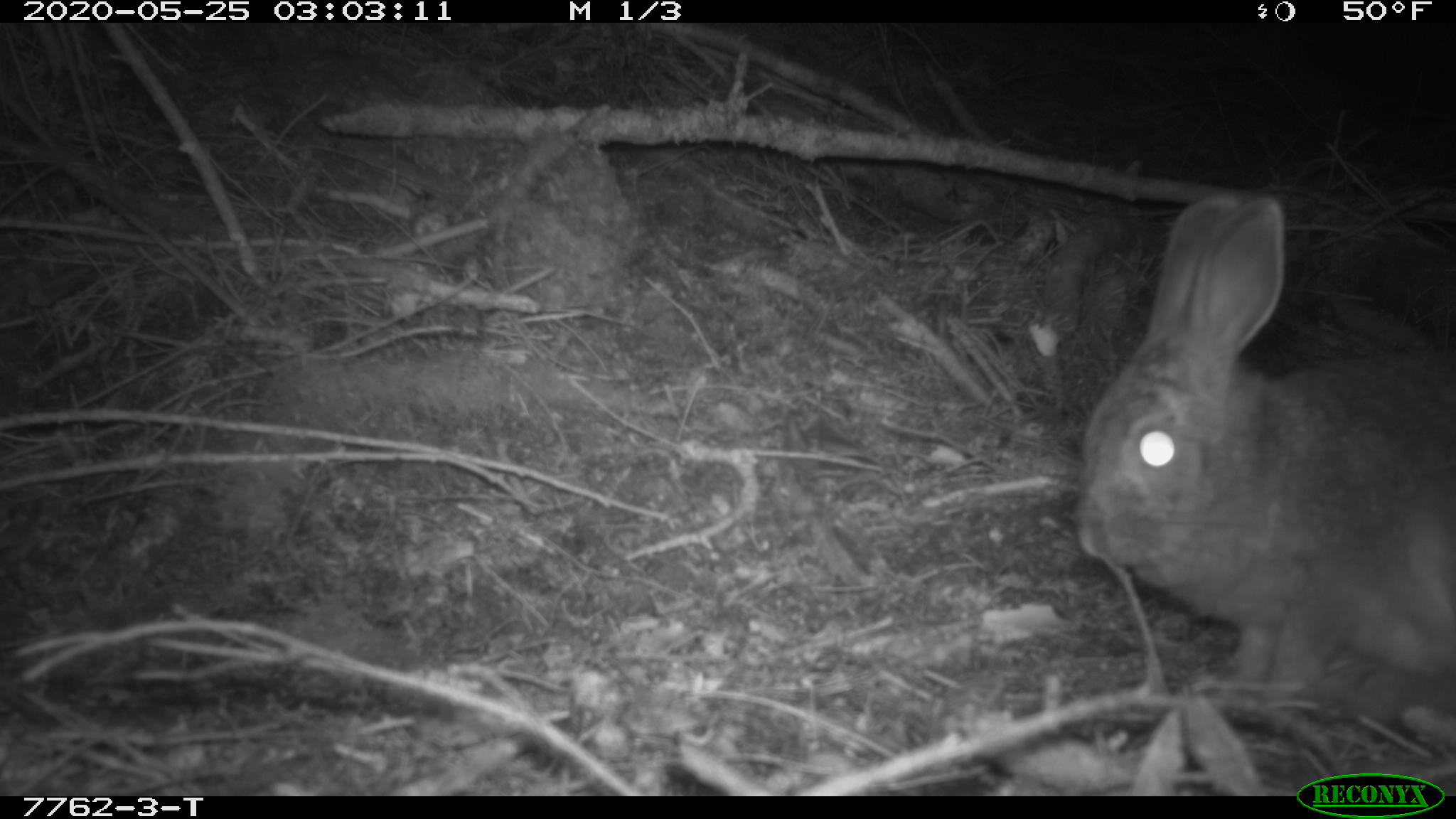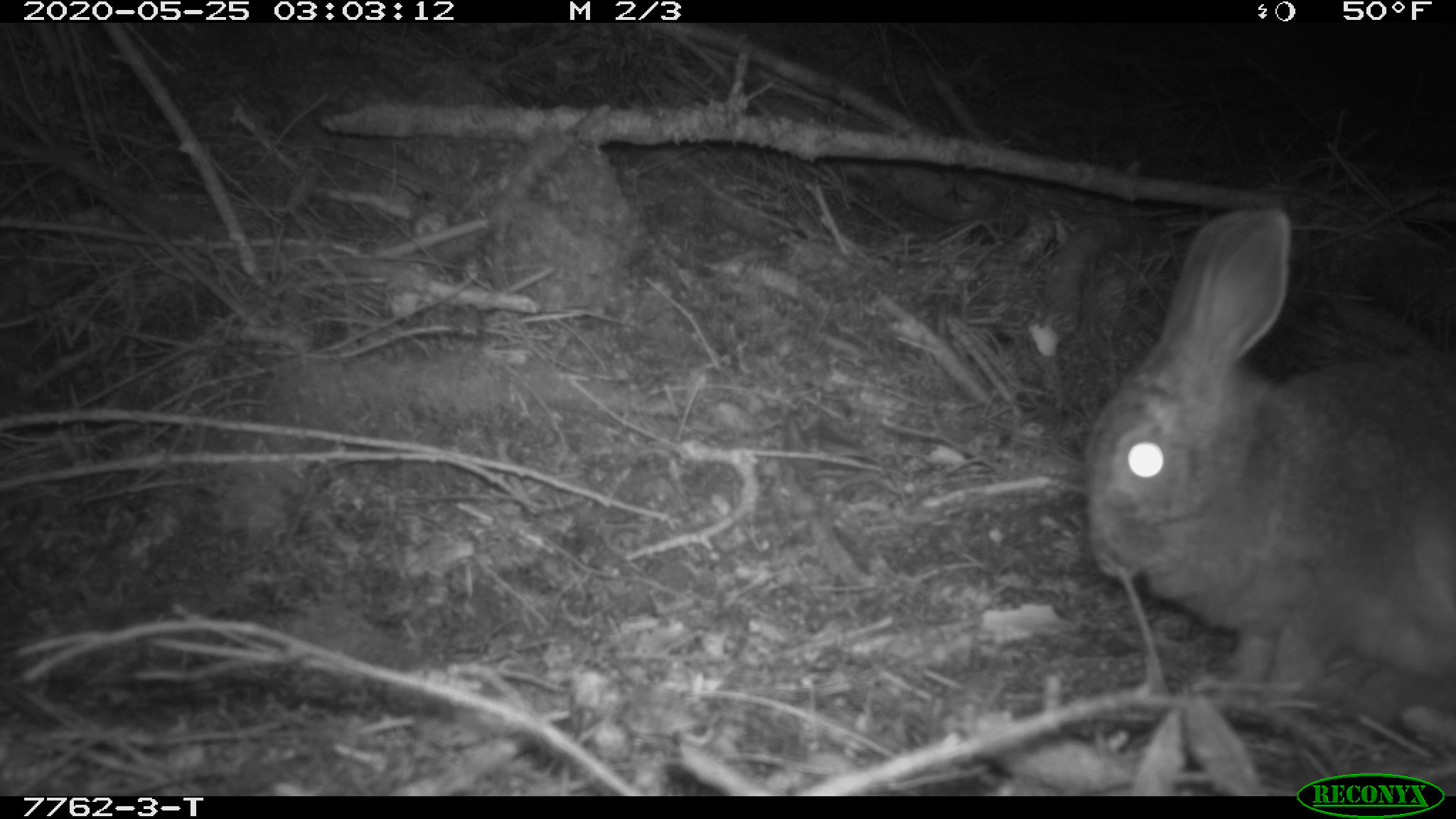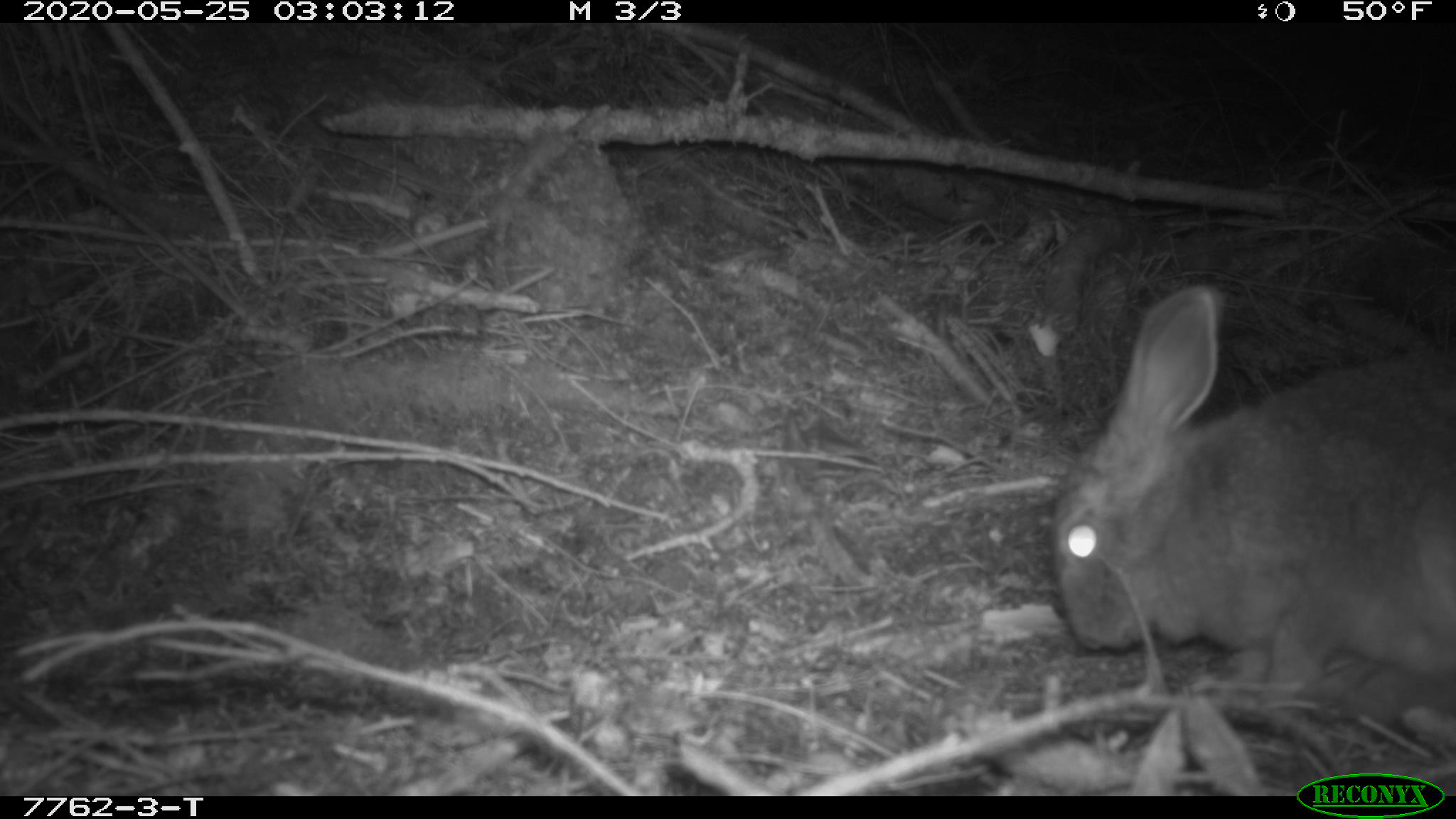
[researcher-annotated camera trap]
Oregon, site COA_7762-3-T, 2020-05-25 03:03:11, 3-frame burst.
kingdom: Animalia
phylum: Chordata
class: Mammalia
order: Lagomorpha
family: Leporidae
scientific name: Leporidae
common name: hares and rabbits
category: leporidae family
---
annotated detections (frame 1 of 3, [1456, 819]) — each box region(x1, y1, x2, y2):
leporidae family: region(1073, 182, 1449, 750)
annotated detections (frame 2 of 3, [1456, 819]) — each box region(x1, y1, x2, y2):
leporidae family: region(1081, 200, 1452, 745)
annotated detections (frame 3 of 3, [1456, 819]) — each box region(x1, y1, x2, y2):
leporidae family: region(1051, 281, 1450, 737)